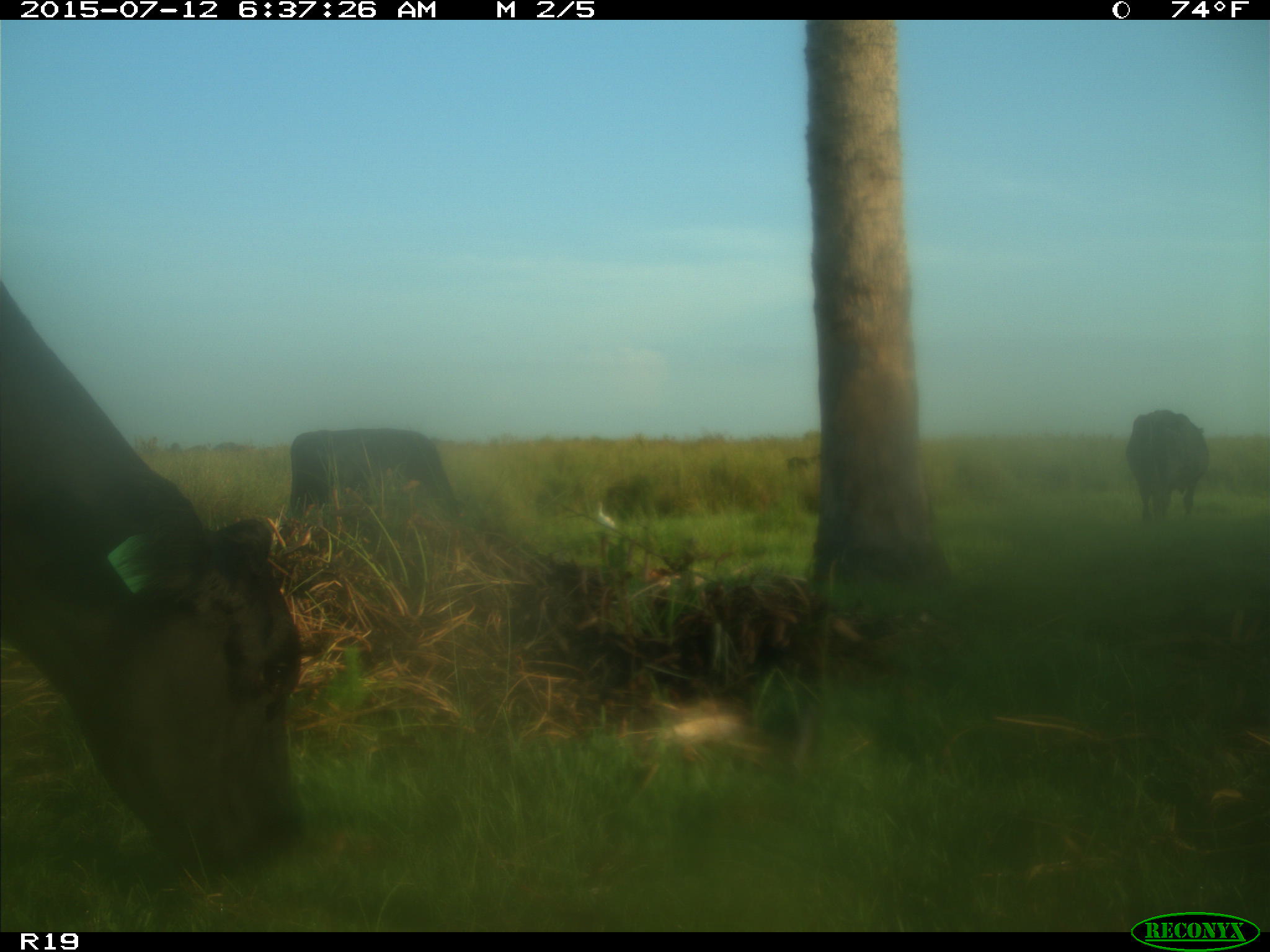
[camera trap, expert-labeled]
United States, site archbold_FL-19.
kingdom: Animalia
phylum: Chordata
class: Mammalia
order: Artiodactyla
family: Bovidae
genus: Bos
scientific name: Bos taurus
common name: domestic cow